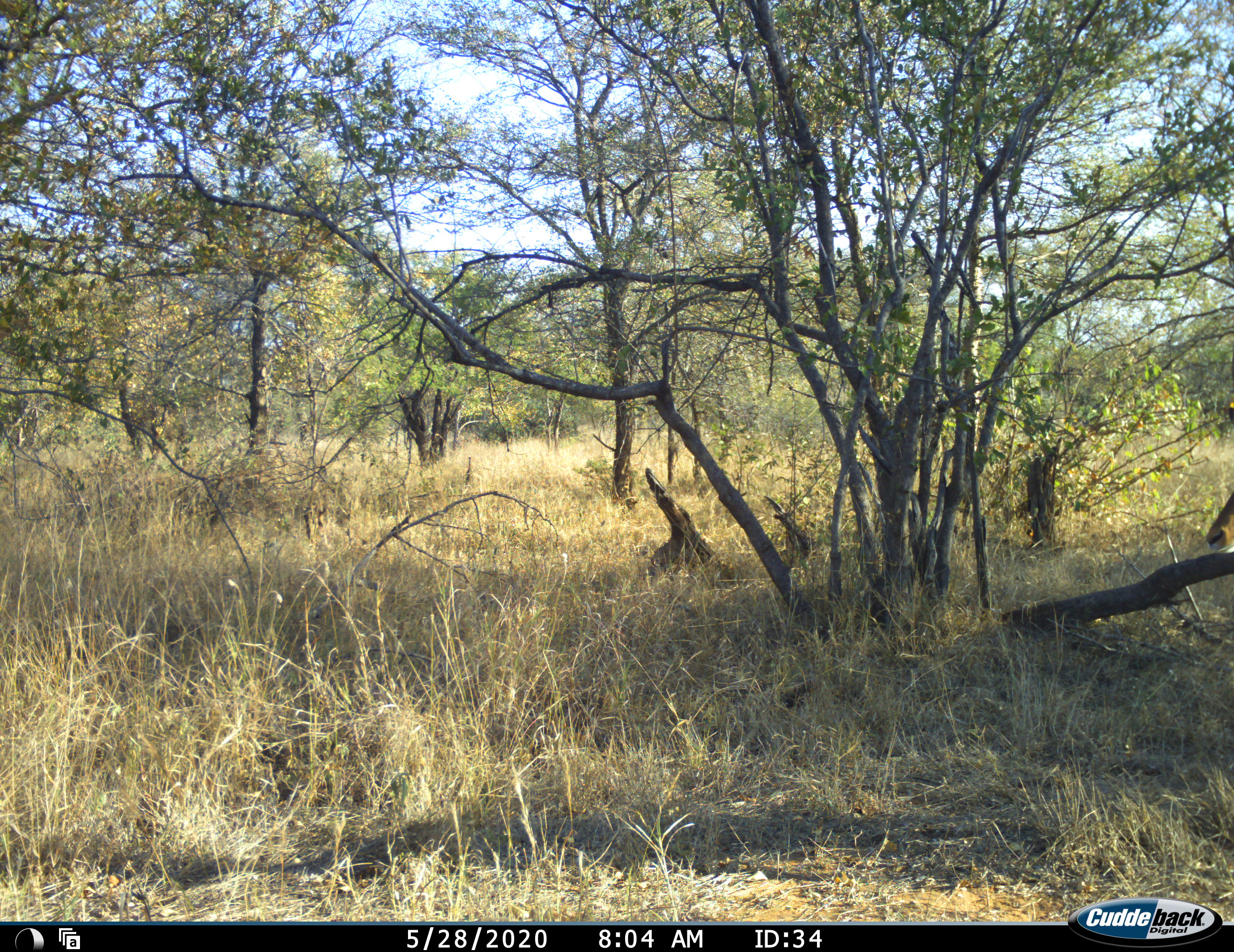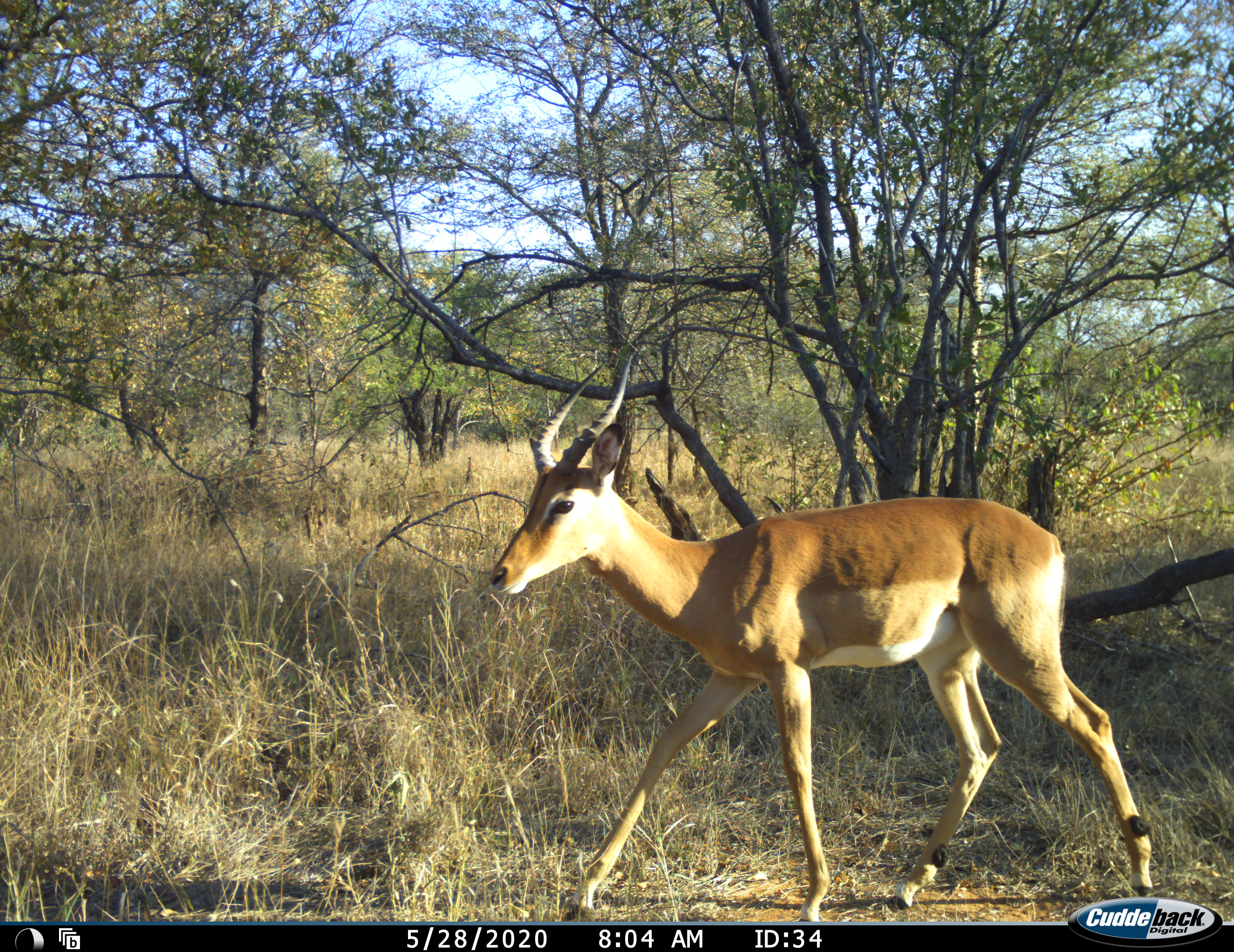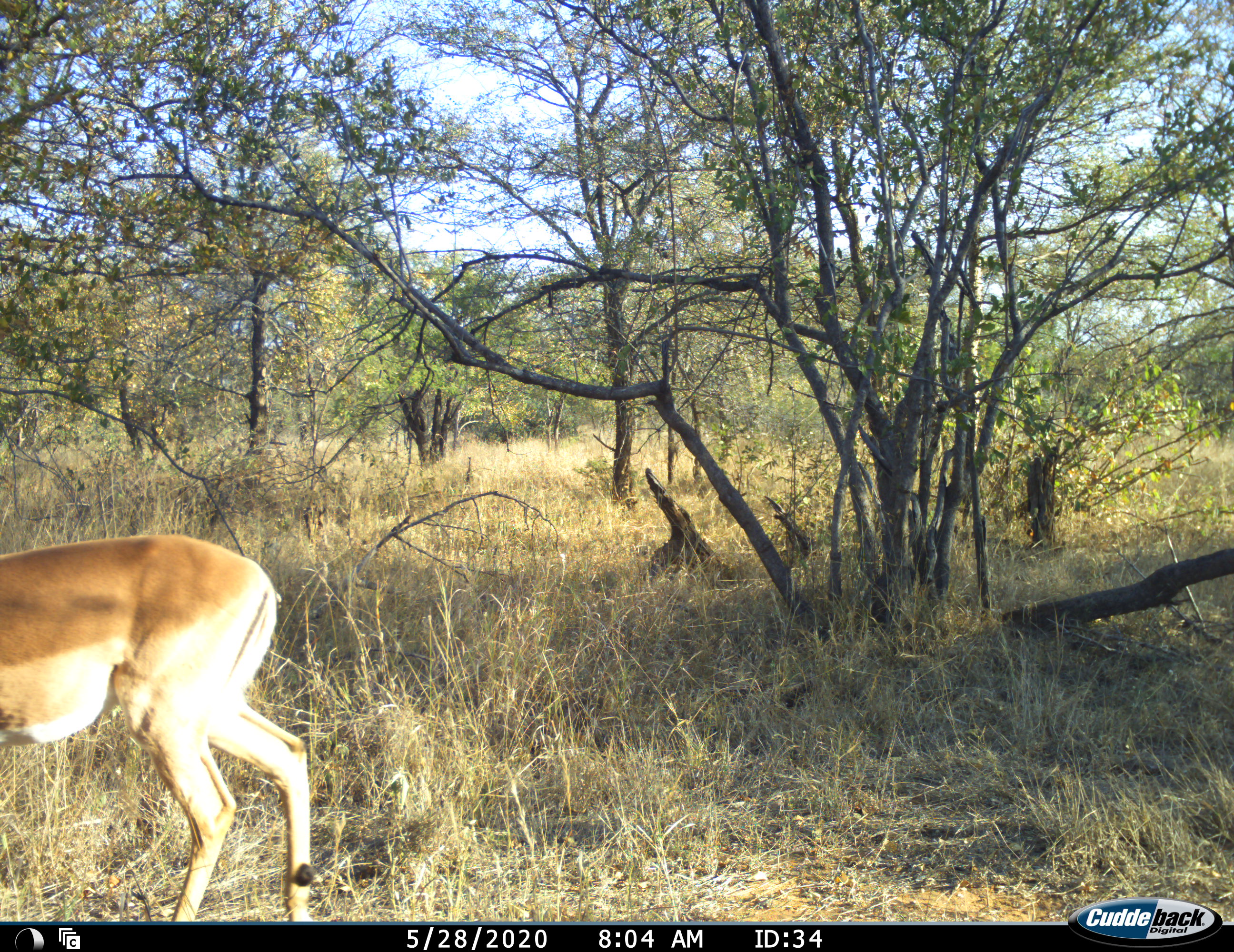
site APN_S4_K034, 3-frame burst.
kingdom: Animalia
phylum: Chordata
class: Mammalia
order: Artiodactyla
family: Bovidae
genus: Aepyceros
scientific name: Aepyceros melampus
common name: impala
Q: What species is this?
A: Impala (Aepyceros melampus).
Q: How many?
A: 1.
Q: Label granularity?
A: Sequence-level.